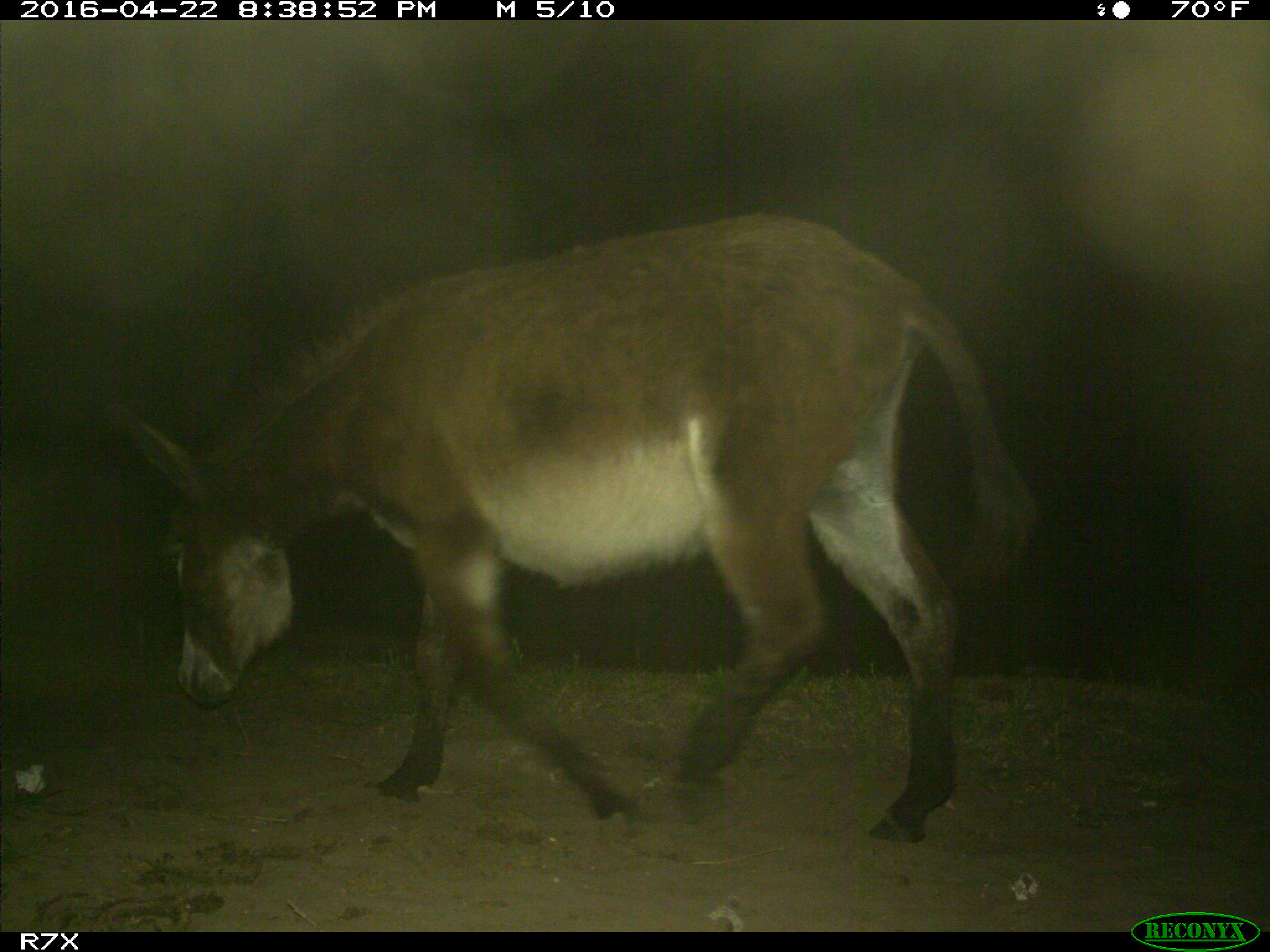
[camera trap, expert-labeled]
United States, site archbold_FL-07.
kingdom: Animalia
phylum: Chordata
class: Mammalia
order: Artiodactyla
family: Bovidae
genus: Bos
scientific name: Bos taurus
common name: domestic cow